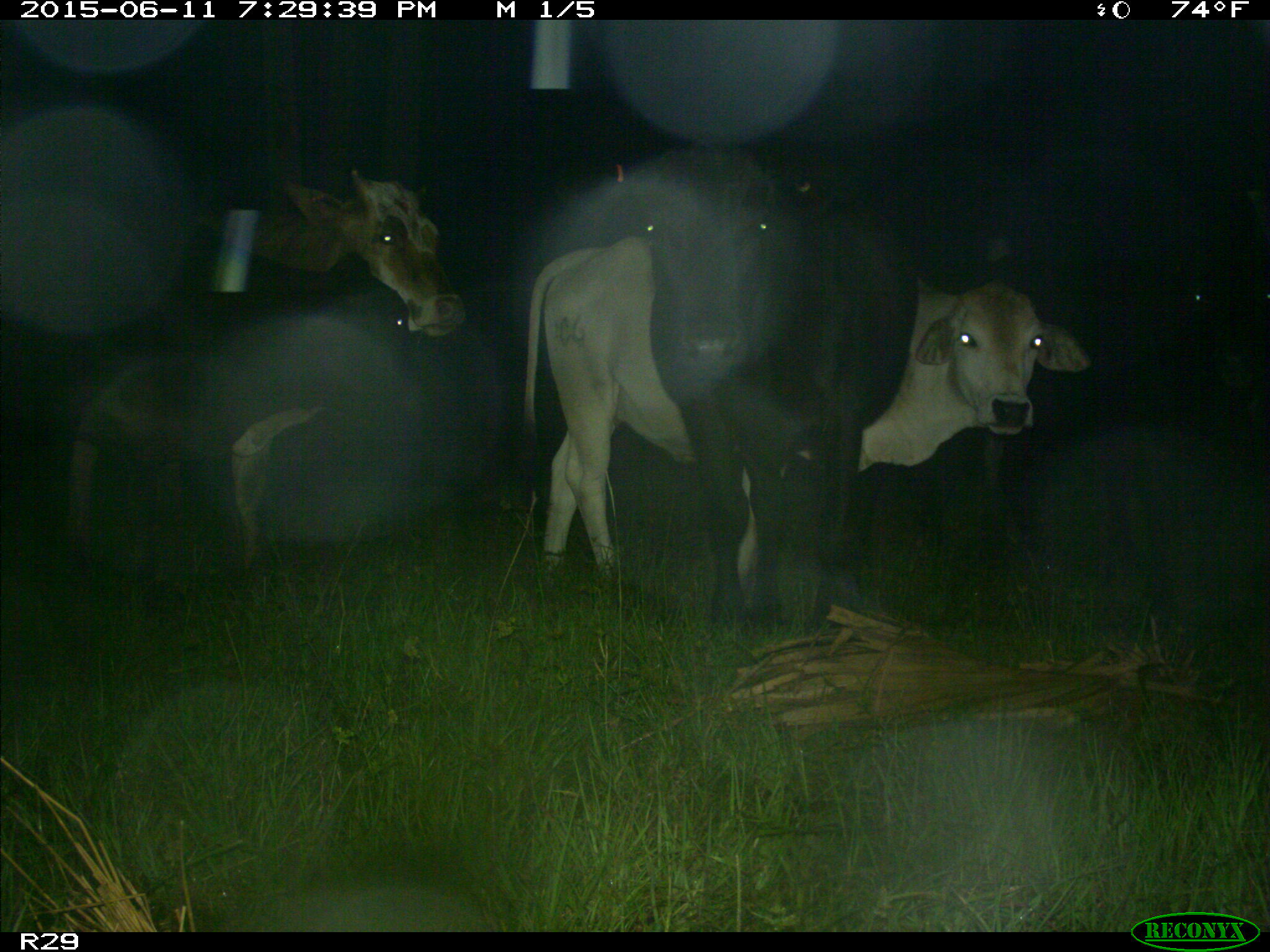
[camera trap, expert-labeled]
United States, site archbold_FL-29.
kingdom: Animalia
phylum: Chordata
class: Mammalia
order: Artiodactyla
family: Bovidae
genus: Bos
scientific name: Bos taurus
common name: domestic cow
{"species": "Bos taurus (domestic cow)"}